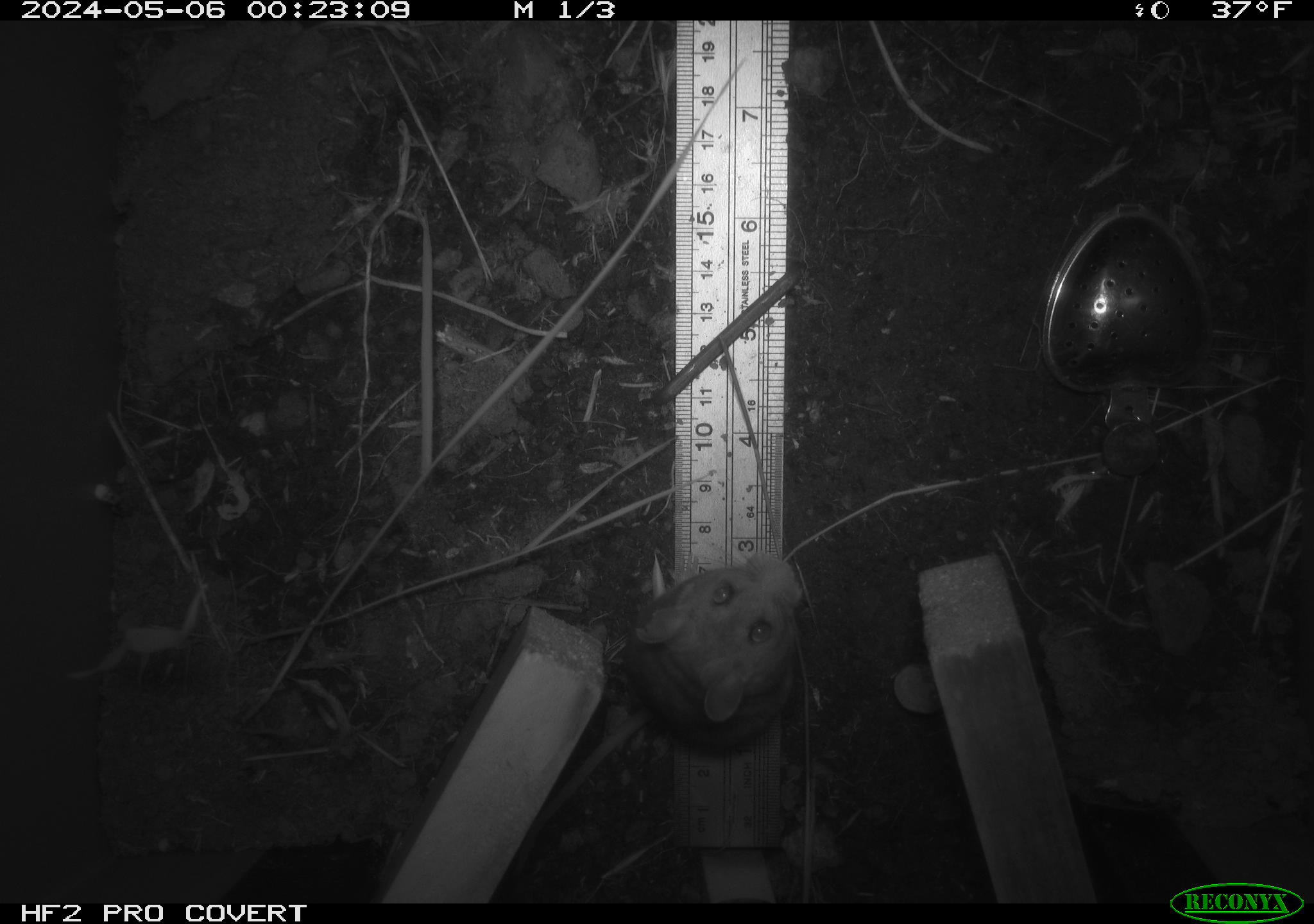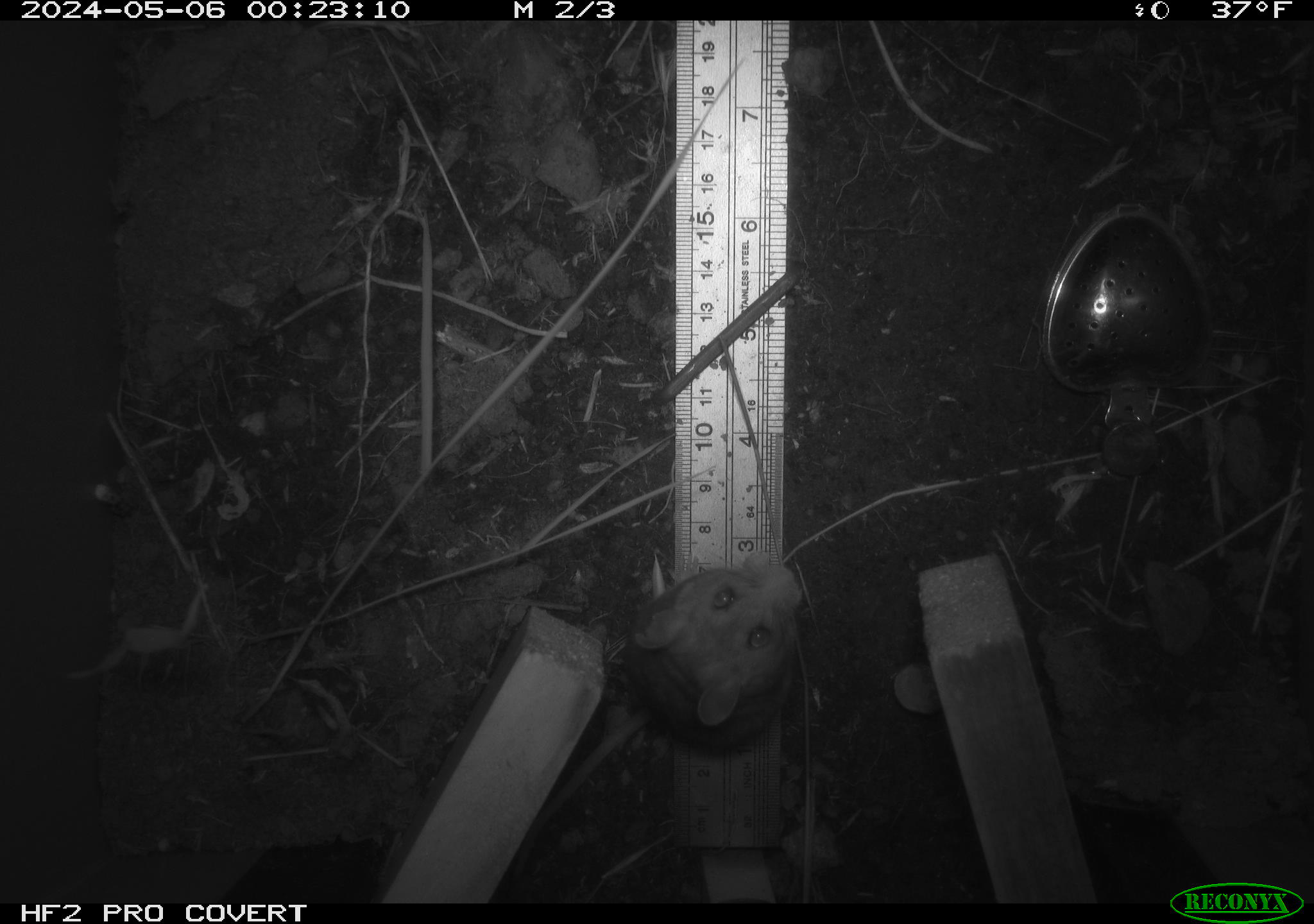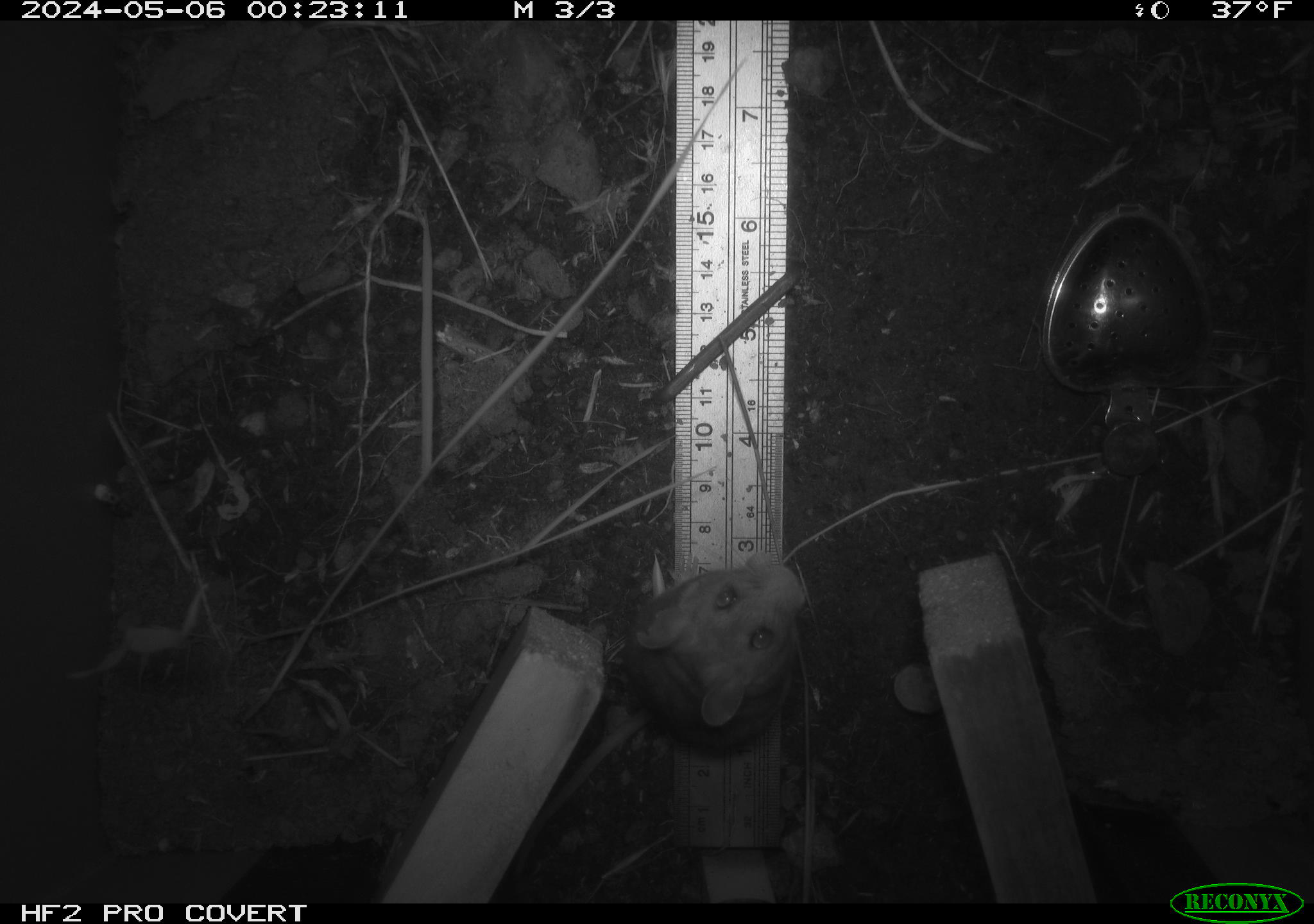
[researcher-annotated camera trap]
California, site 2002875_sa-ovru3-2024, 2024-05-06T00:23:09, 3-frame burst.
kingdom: Animalia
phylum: Chordata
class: Mammalia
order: Rodentia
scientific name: Rodentia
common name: mouse species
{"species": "mouse species (Rodentia)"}